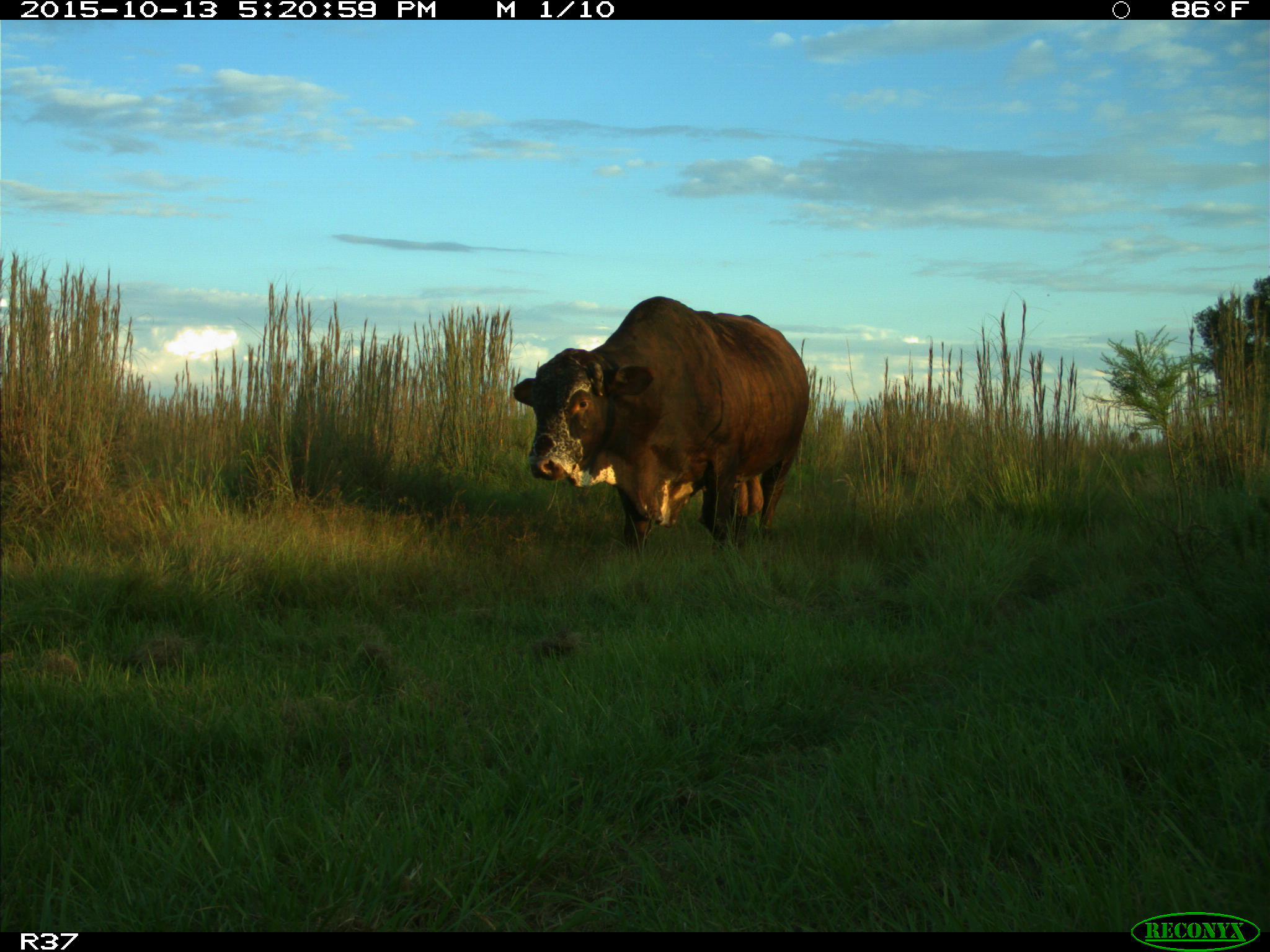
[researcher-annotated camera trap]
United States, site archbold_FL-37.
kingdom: Animalia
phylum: Chordata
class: Mammalia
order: Artiodactyla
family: Bovidae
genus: Bos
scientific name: Bos taurus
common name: domestic cow